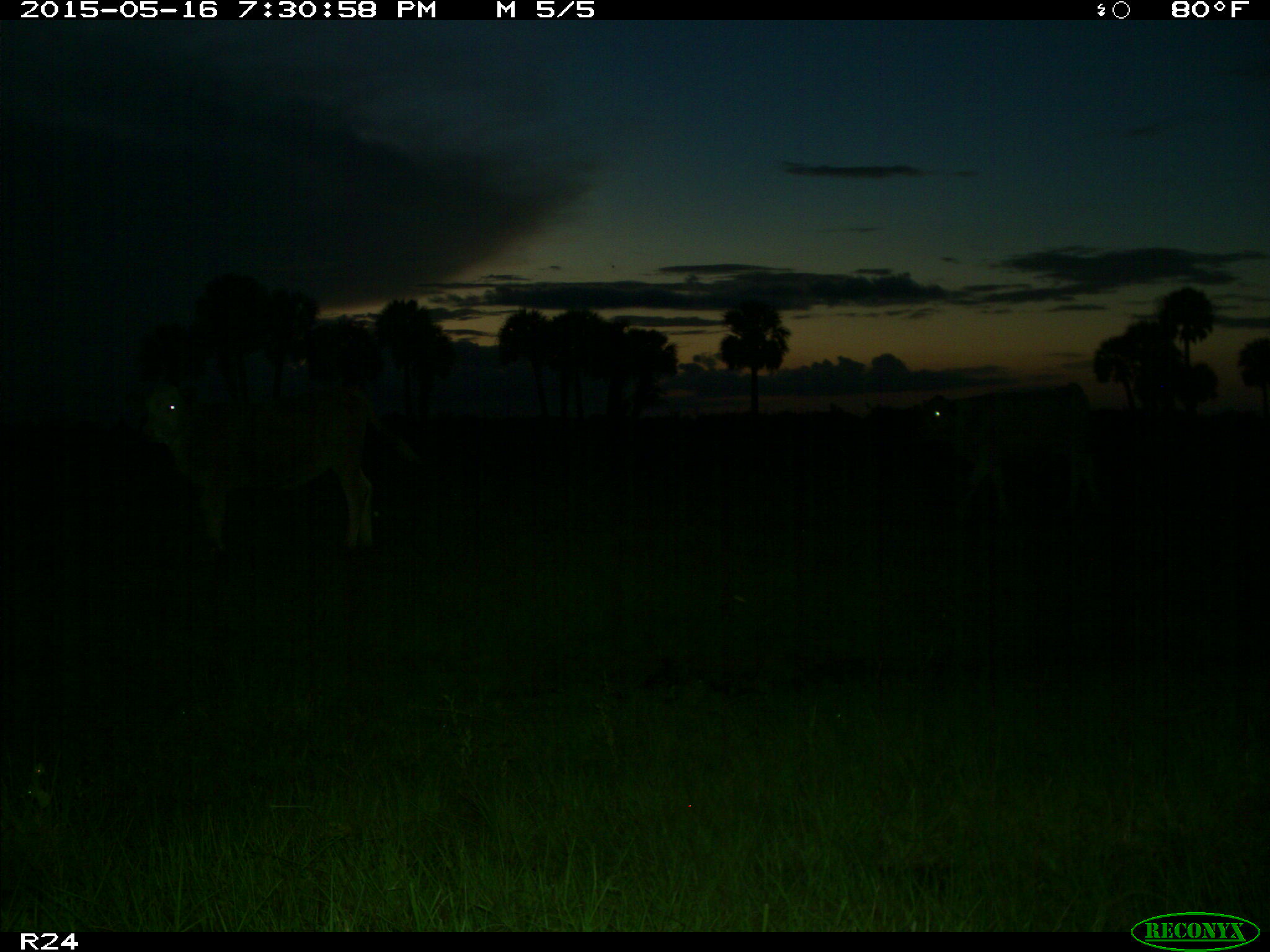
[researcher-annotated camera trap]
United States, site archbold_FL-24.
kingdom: Animalia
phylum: Chordata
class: Mammalia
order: Artiodactyla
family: Bovidae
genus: Bos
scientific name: Bos taurus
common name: domestic cow